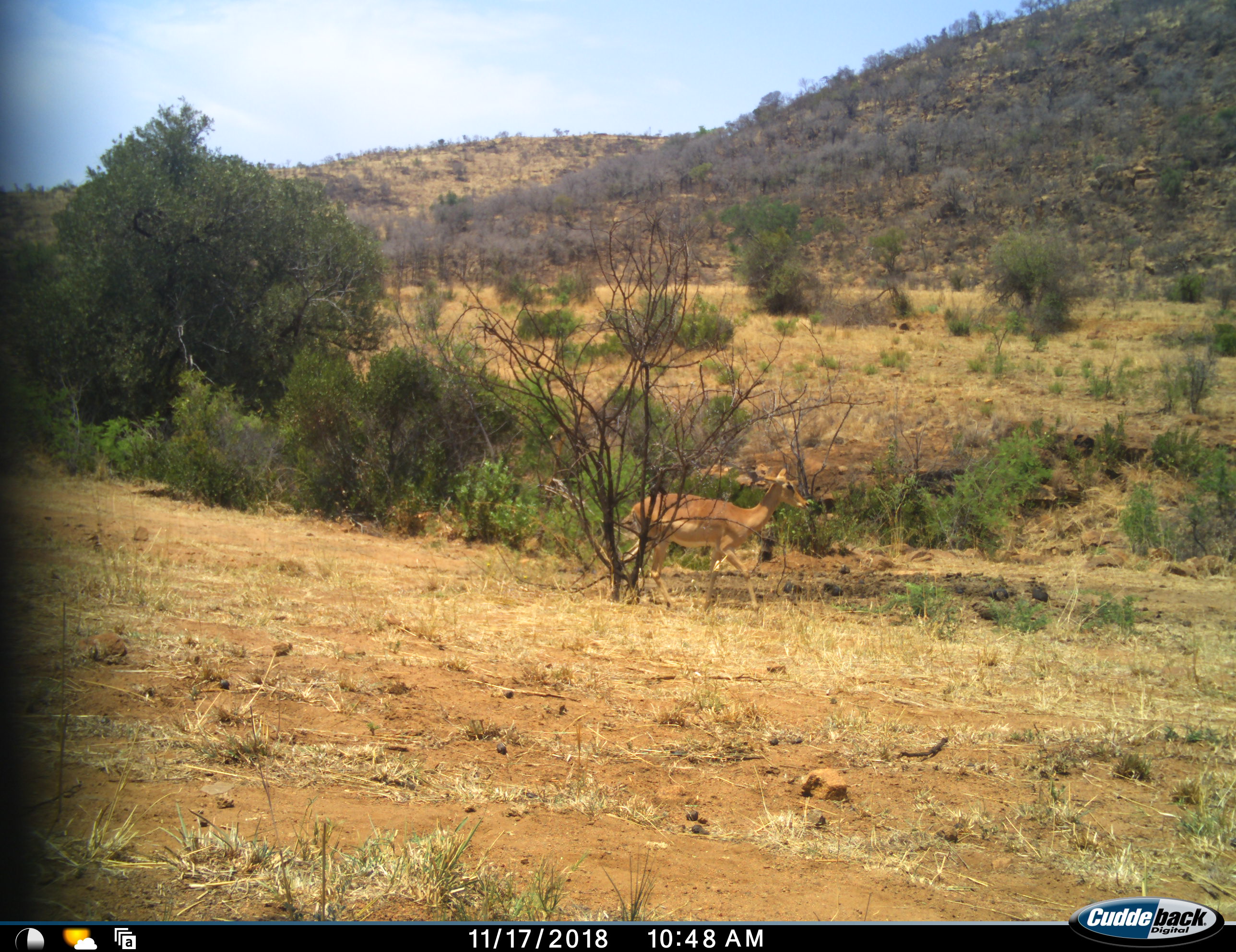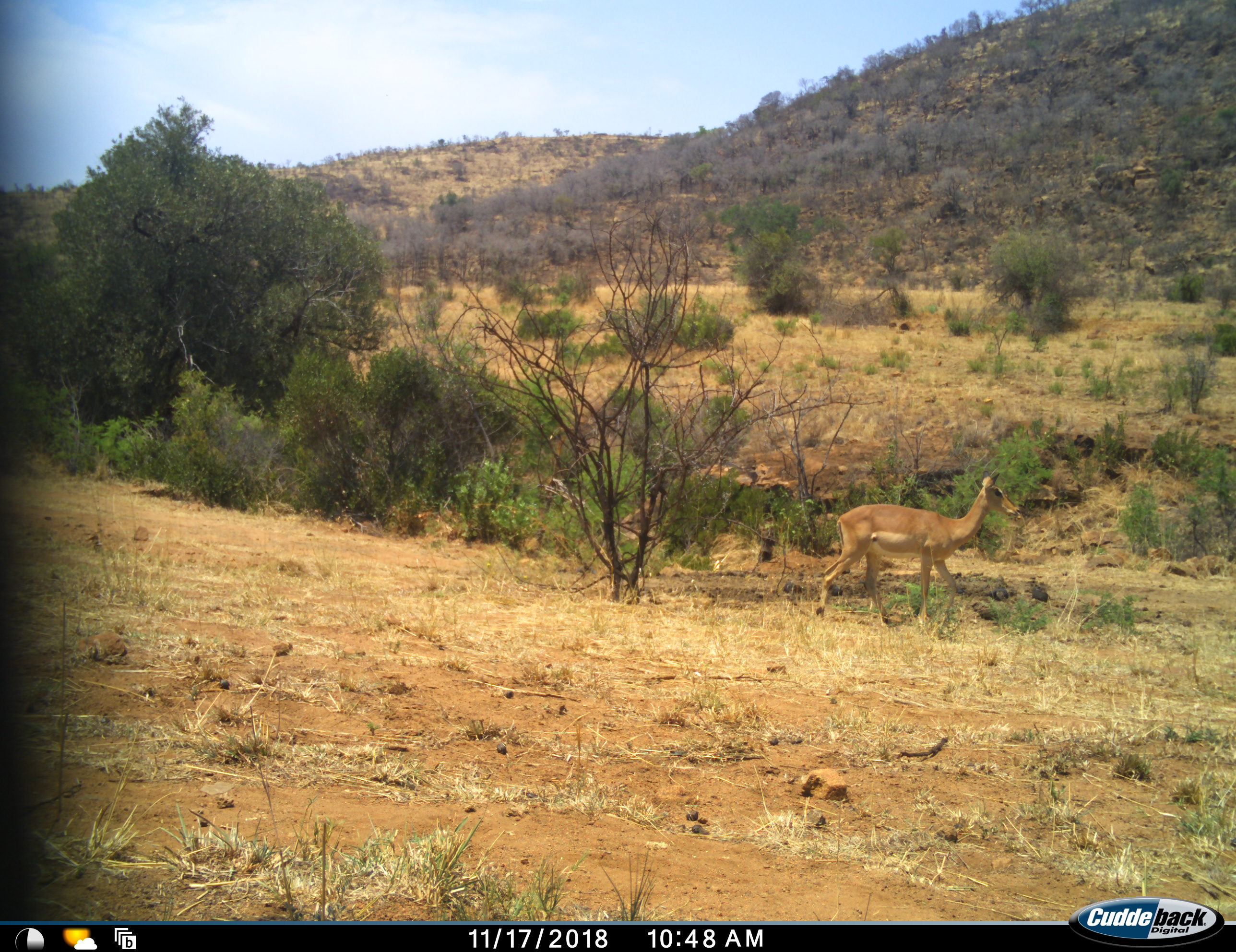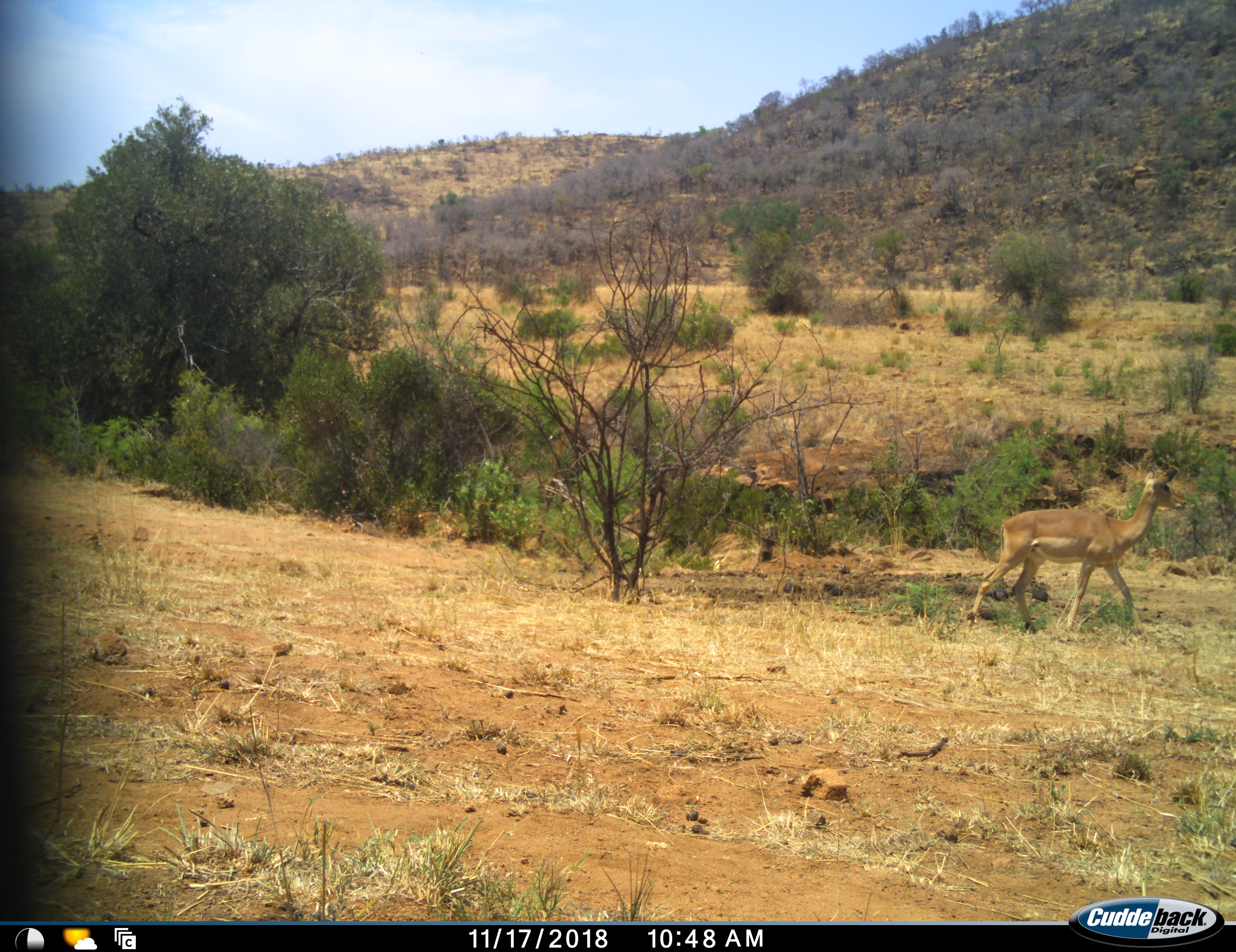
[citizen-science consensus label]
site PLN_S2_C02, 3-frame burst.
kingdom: Animalia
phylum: Chordata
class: Mammalia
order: Artiodactyla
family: Bovidae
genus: Aepyceros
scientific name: Aepyceros melampus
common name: impala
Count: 1.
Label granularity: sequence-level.